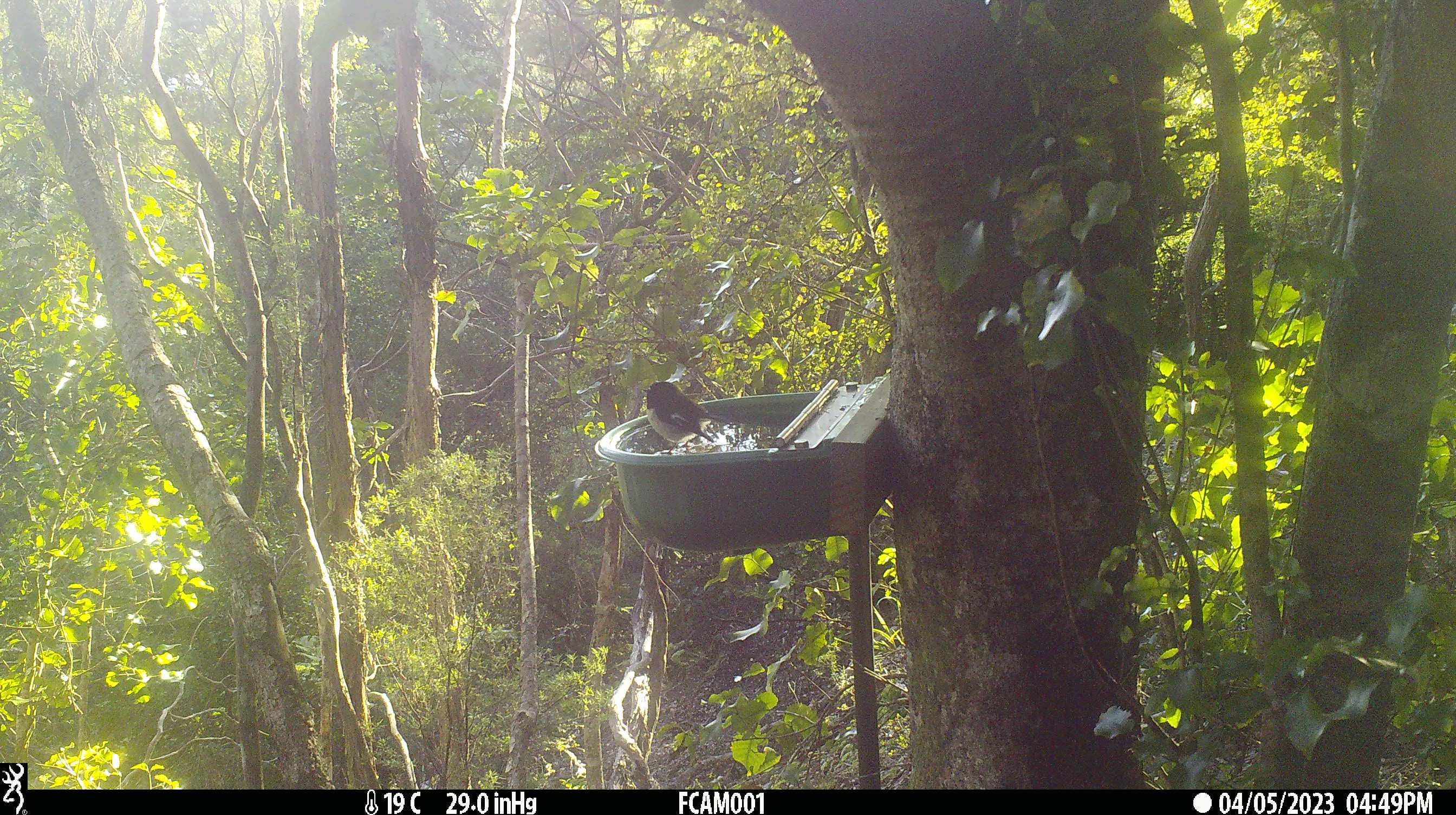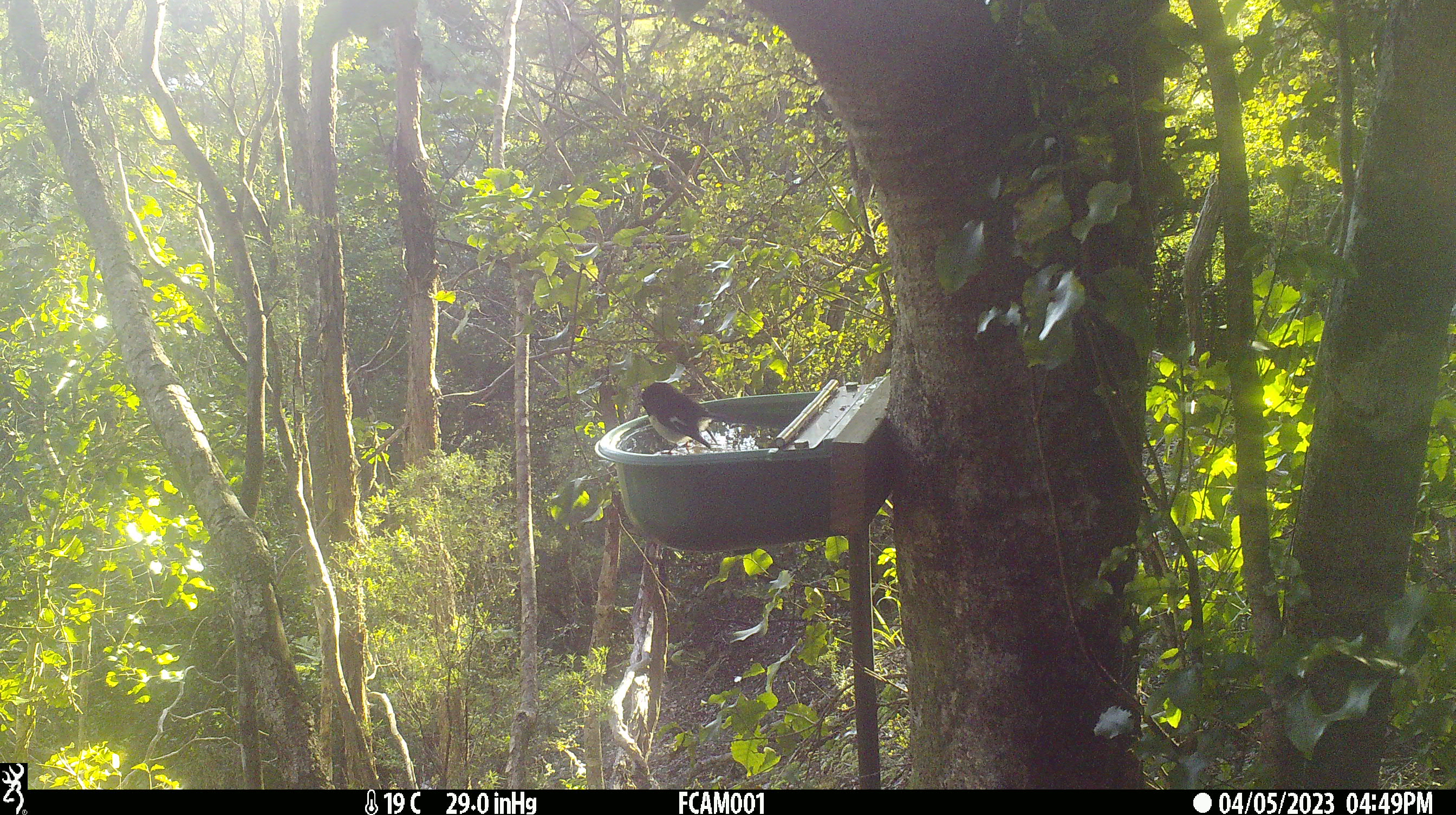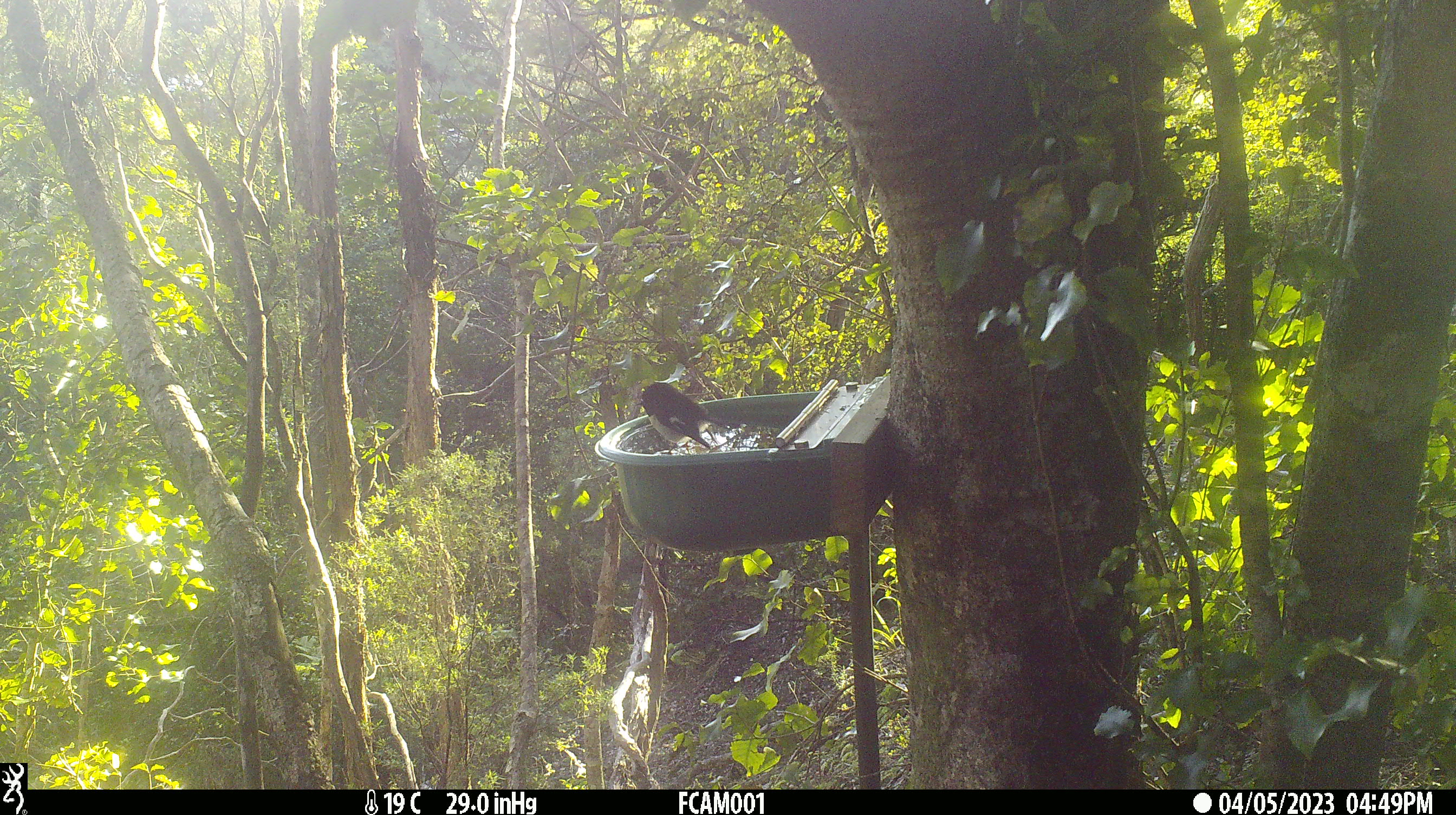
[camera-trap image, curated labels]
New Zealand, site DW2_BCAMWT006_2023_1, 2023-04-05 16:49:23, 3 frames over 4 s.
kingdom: Animalia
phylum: Chordata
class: Aves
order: Passeriformes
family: Petroicidae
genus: Petroica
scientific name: Petroica macrocephala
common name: tomtit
Tomtit (Petroica macrocephala).